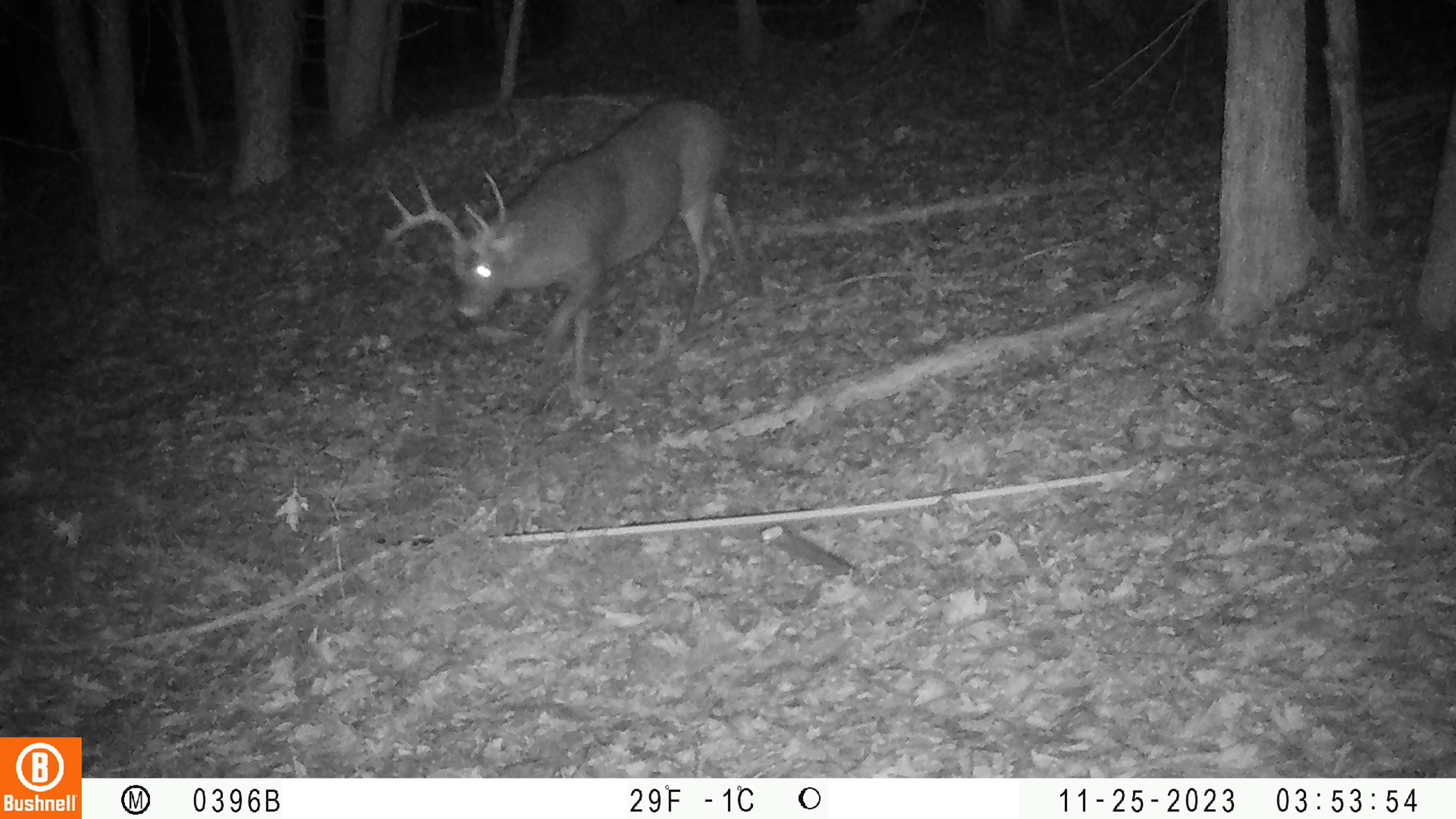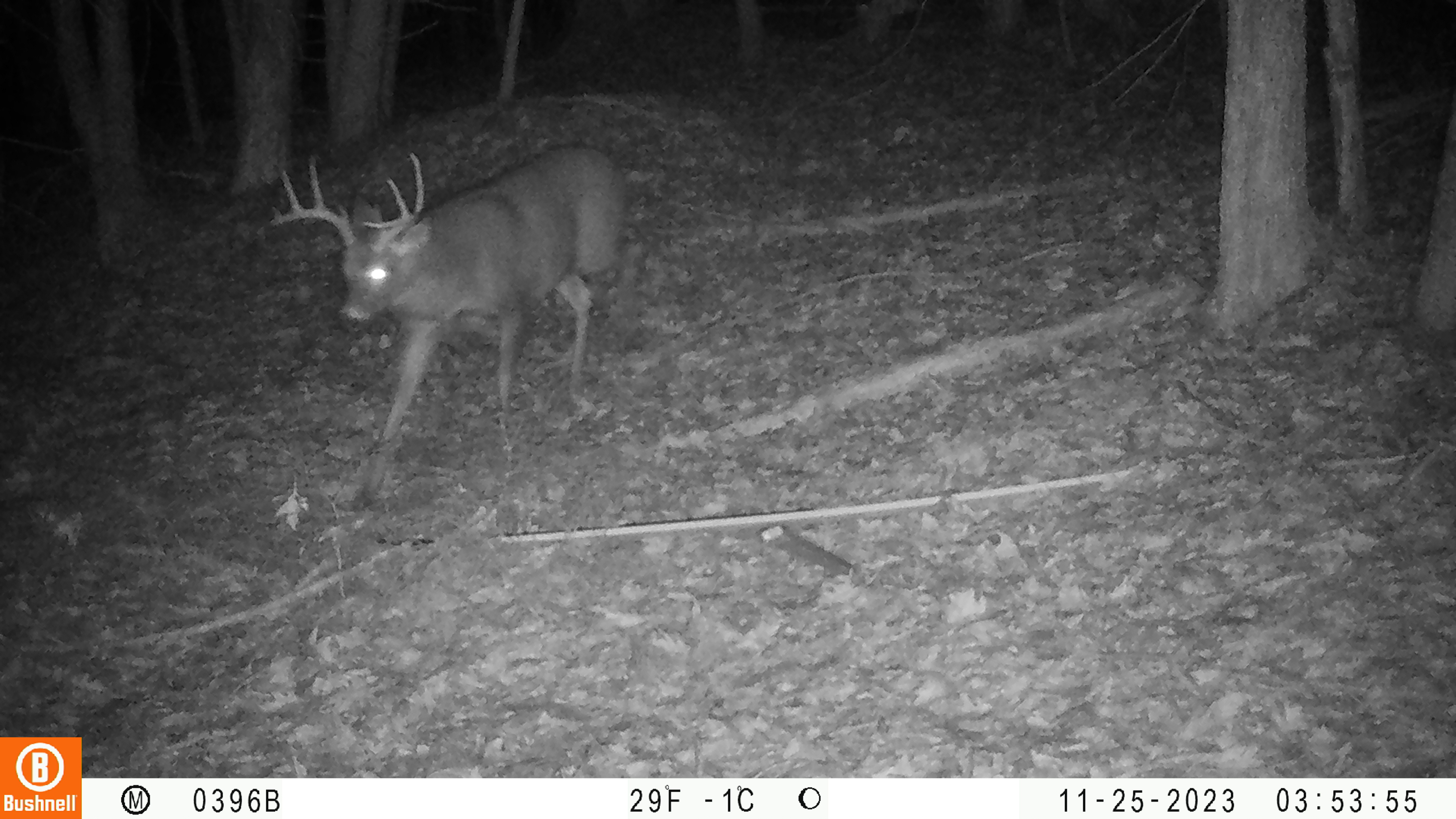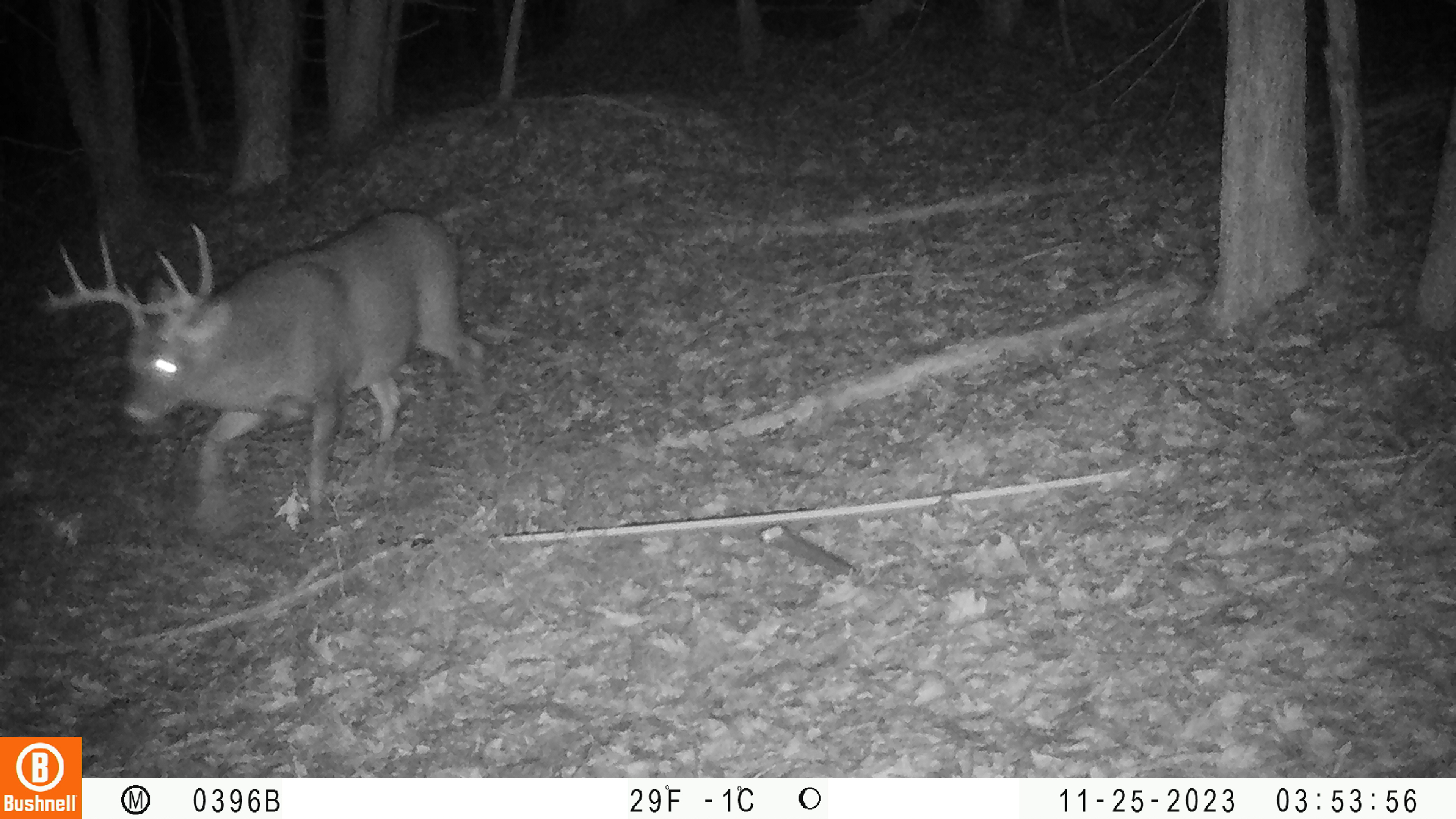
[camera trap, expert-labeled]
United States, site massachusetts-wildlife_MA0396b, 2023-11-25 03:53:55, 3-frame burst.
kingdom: Animalia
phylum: Chordata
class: Mammalia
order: Artiodactyla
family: Cervidae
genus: Odocoileus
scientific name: Odocoileus virginianus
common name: white-tailed deer